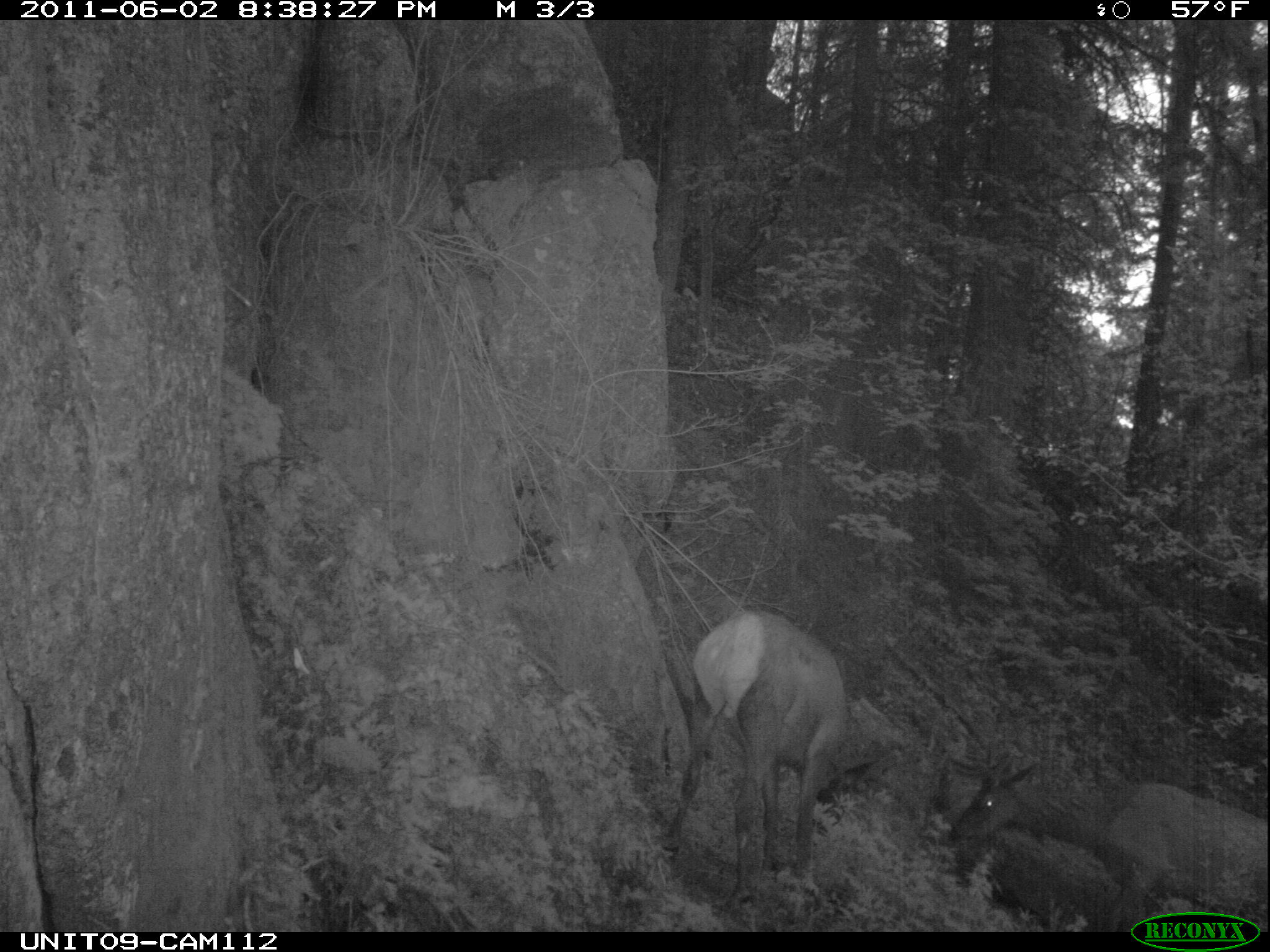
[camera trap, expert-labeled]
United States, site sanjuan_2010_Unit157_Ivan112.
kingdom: Animalia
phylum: Chordata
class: Mammalia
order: Artiodactyla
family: Cervidae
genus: Cervus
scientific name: Cervus elaphus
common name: red deer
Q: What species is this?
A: Cervus elaphus (red deer).